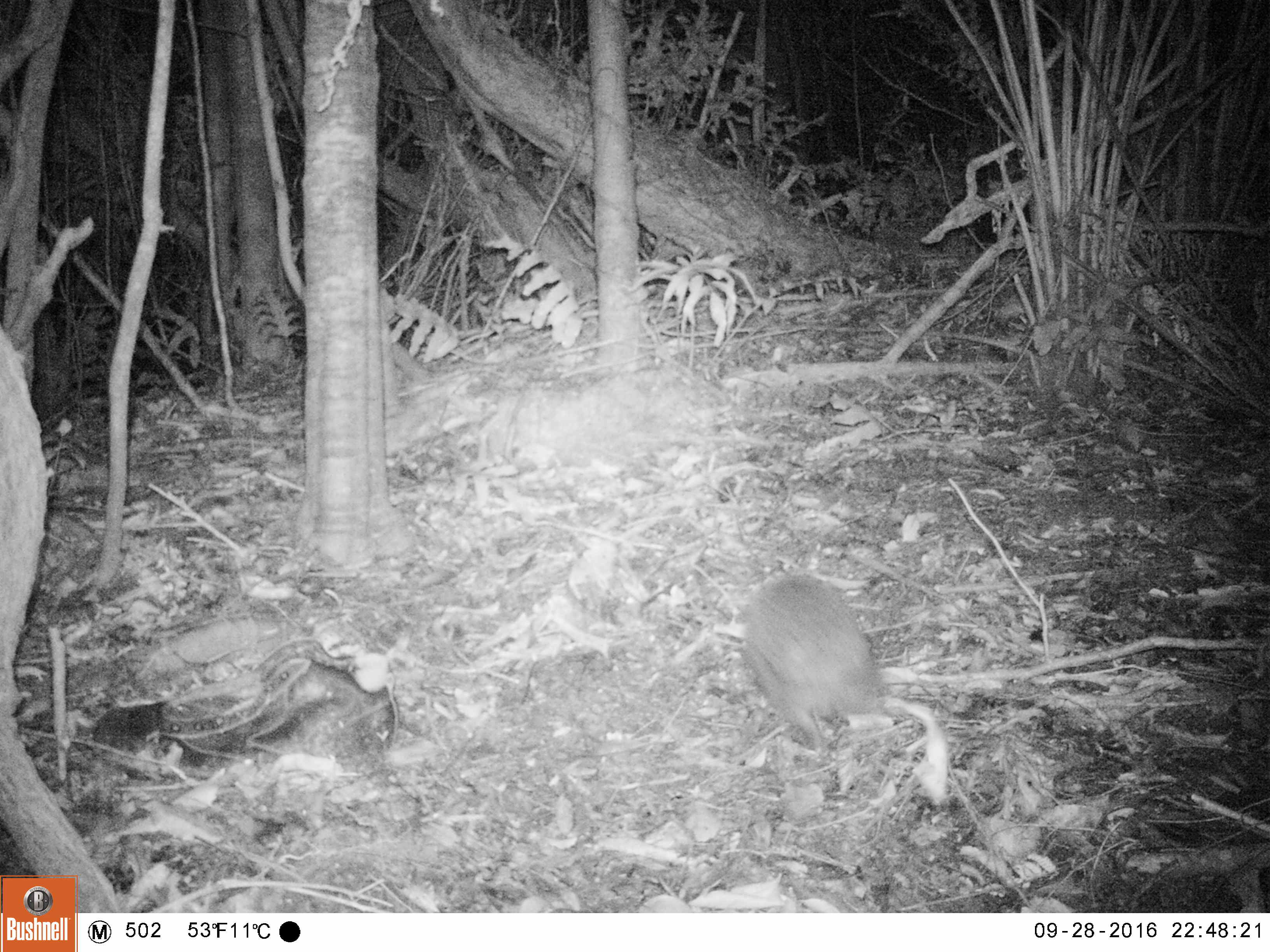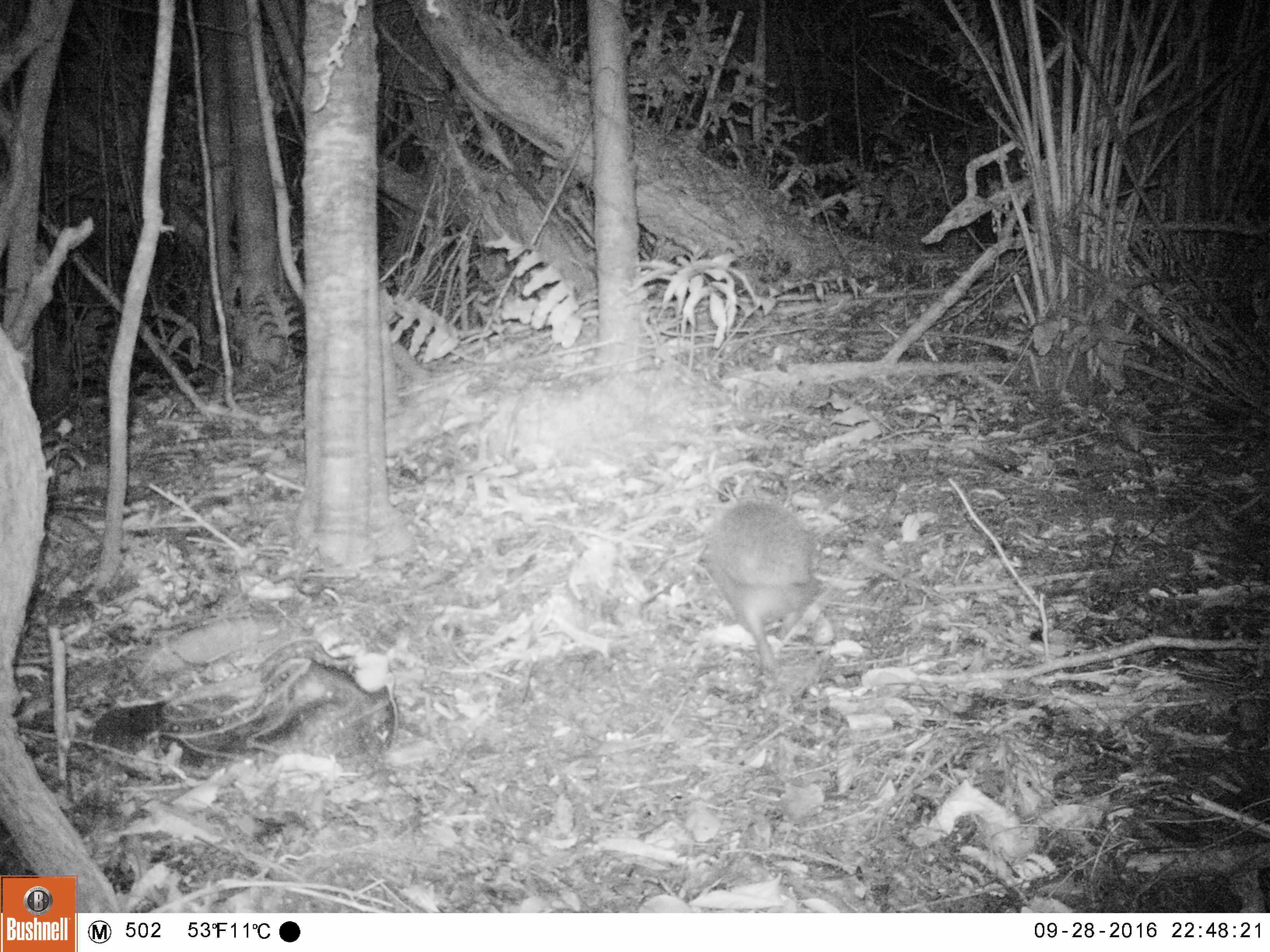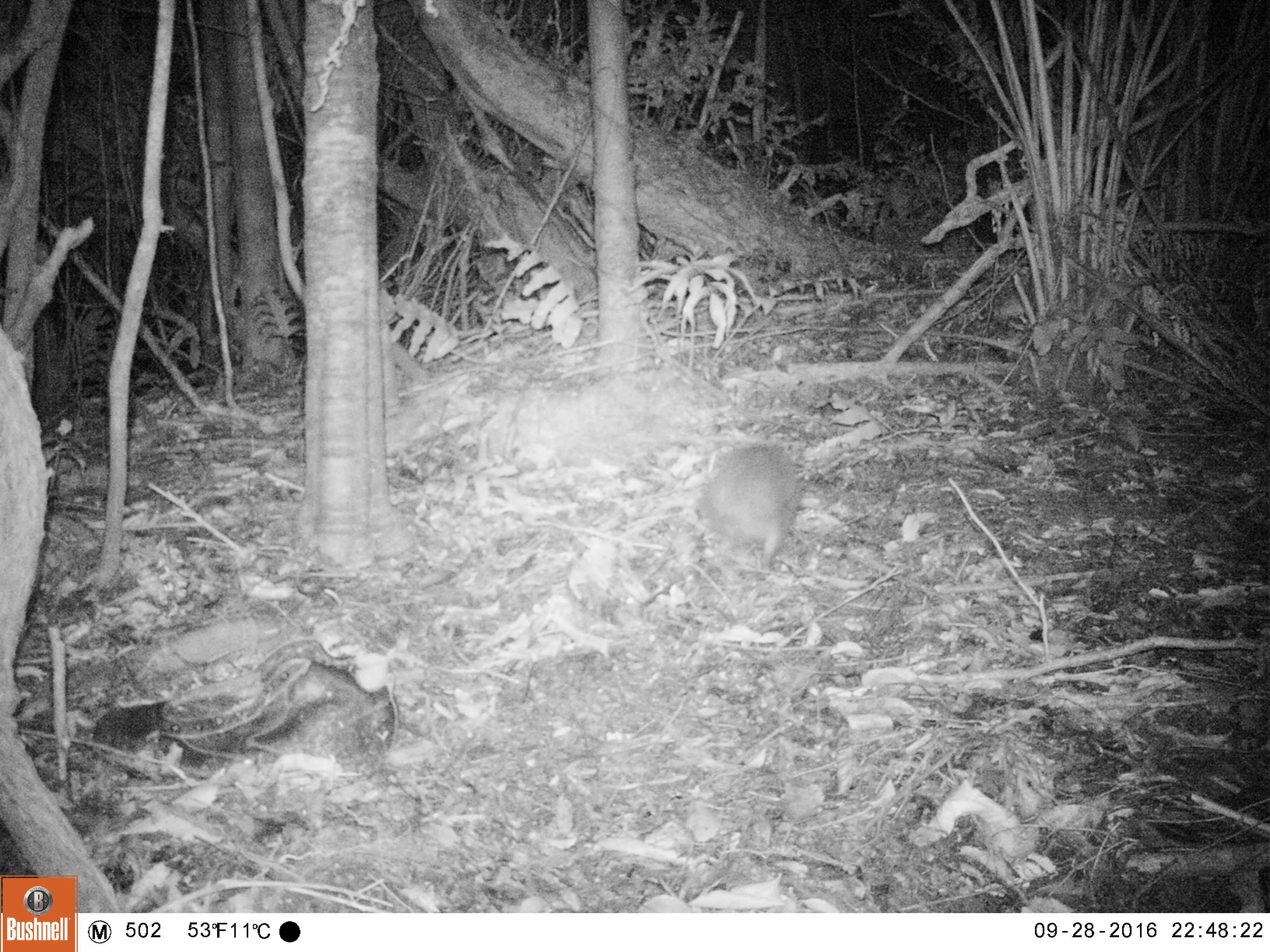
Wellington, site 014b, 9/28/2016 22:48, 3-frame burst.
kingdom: Animalia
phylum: Chordata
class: Mammalia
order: Eulipotyphla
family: Erinaceidae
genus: Erinaceus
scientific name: Erinaceus europaeus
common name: hedgehog